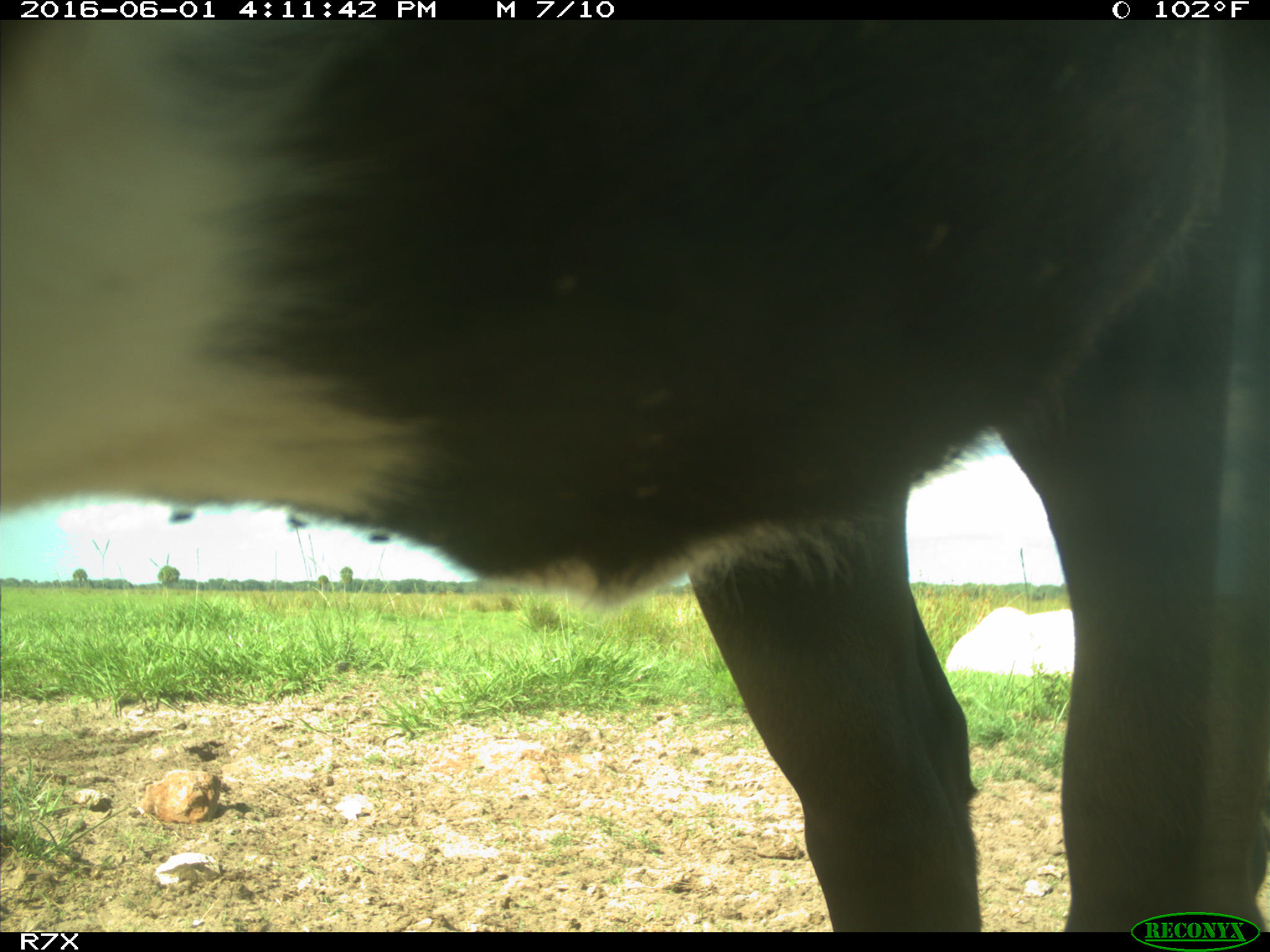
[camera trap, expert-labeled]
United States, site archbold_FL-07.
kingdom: Animalia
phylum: Chordata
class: Mammalia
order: Artiodactyla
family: Bovidae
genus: Bos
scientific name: Bos taurus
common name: domestic cow